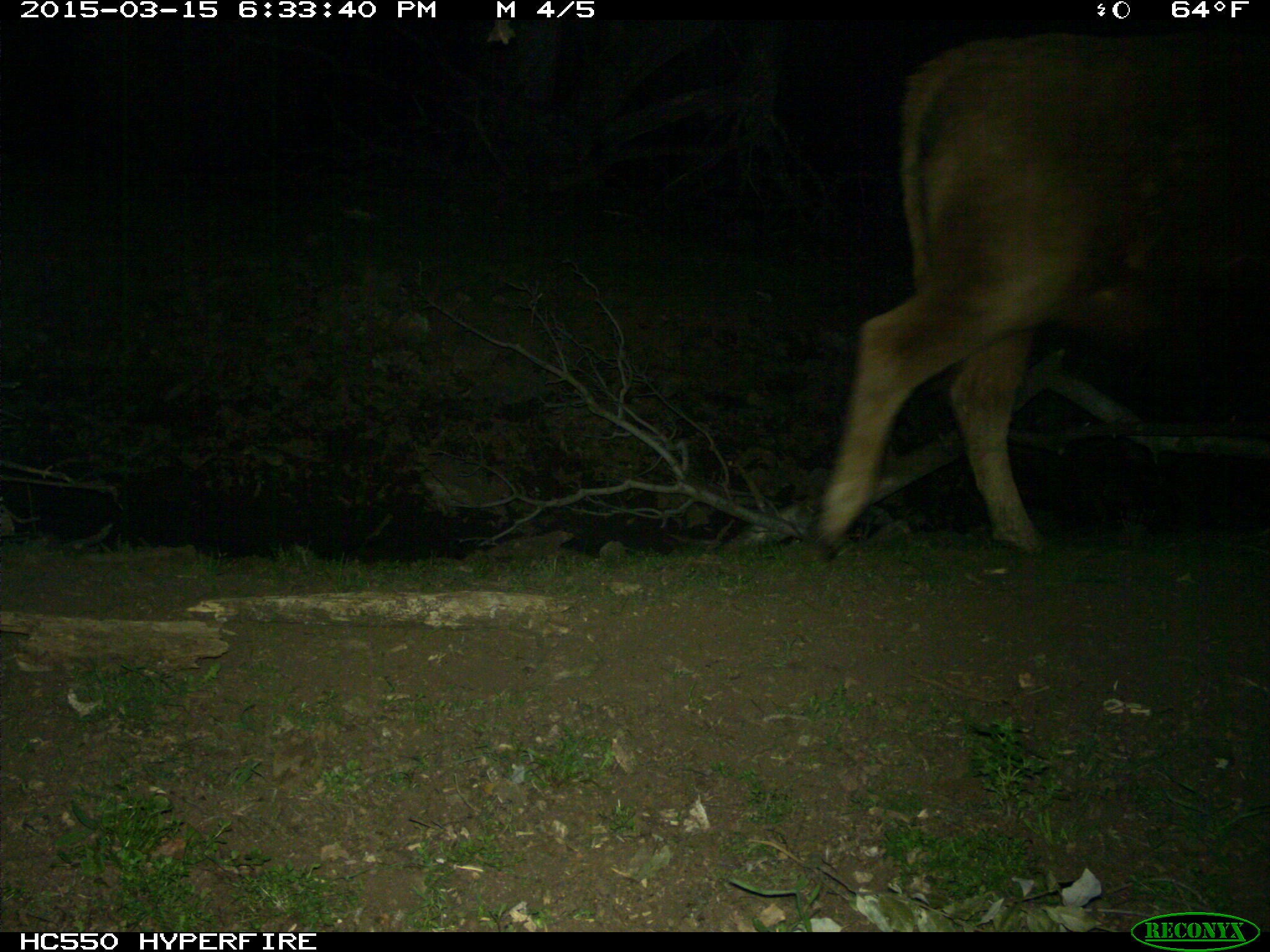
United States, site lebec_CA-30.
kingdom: Animalia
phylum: Chordata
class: Mammalia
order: Artiodactyla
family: Bovidae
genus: Bos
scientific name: Bos taurus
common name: domestic cow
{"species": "Bos taurus (domestic cow)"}